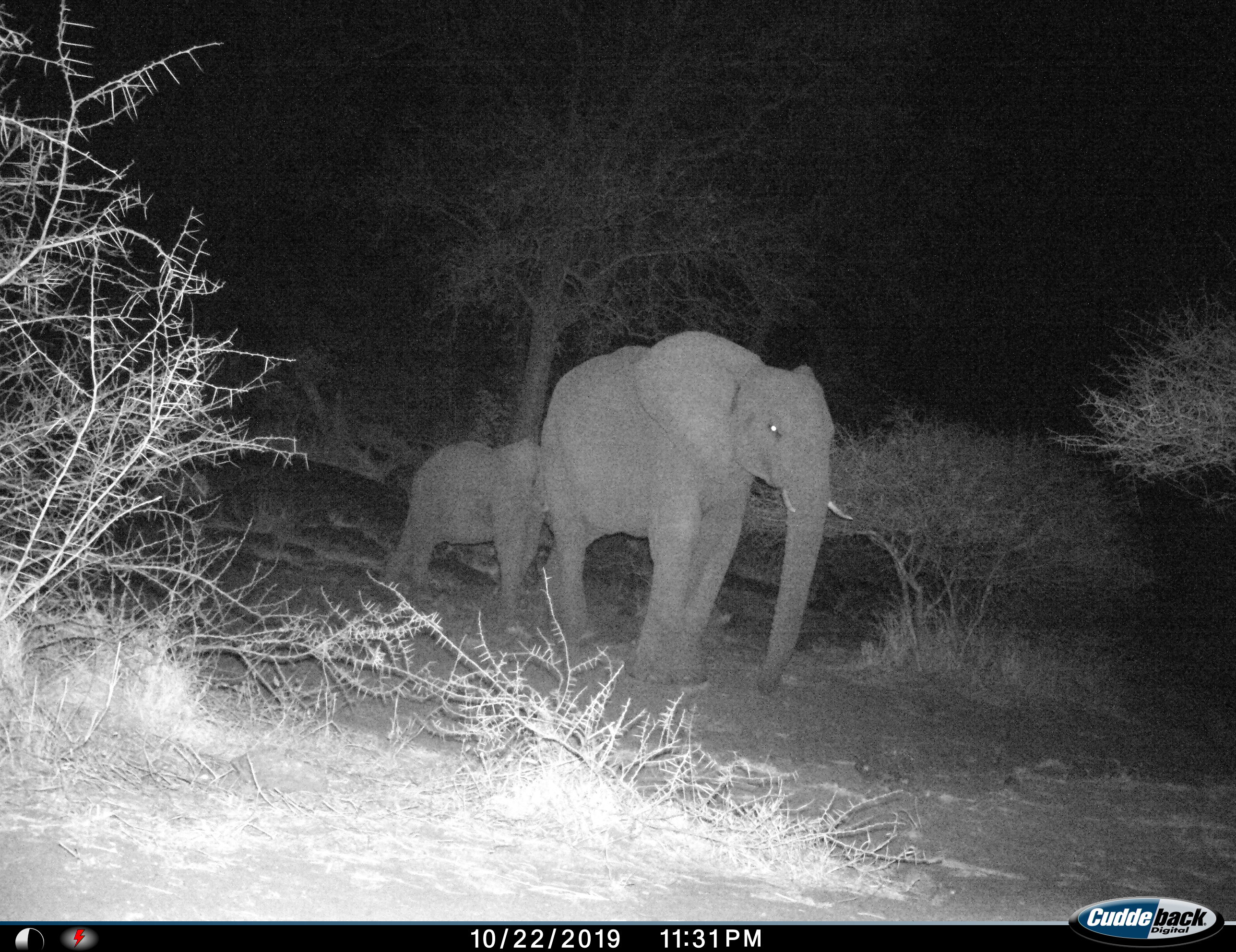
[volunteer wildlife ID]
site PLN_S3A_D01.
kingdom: Animalia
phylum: Chordata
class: Mammalia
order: Proboscidea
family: Elephantidae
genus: Loxodonta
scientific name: Loxodonta africana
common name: african bush elephant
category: elephant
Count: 2.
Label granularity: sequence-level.